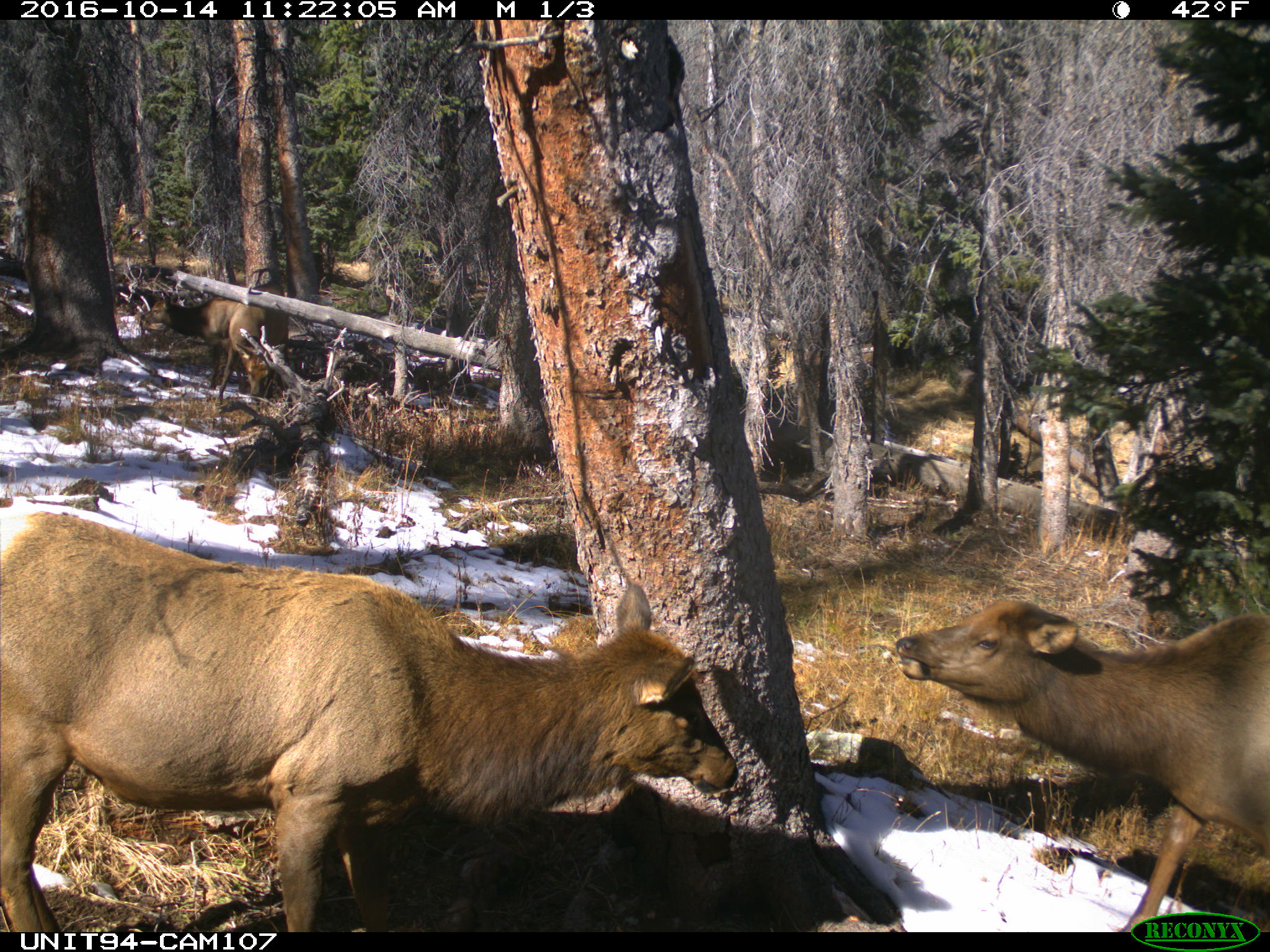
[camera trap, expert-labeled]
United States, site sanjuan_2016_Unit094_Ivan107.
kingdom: Animalia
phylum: Chordata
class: Mammalia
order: Artiodactyla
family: Cervidae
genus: Cervus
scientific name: Cervus elaphus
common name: red deer